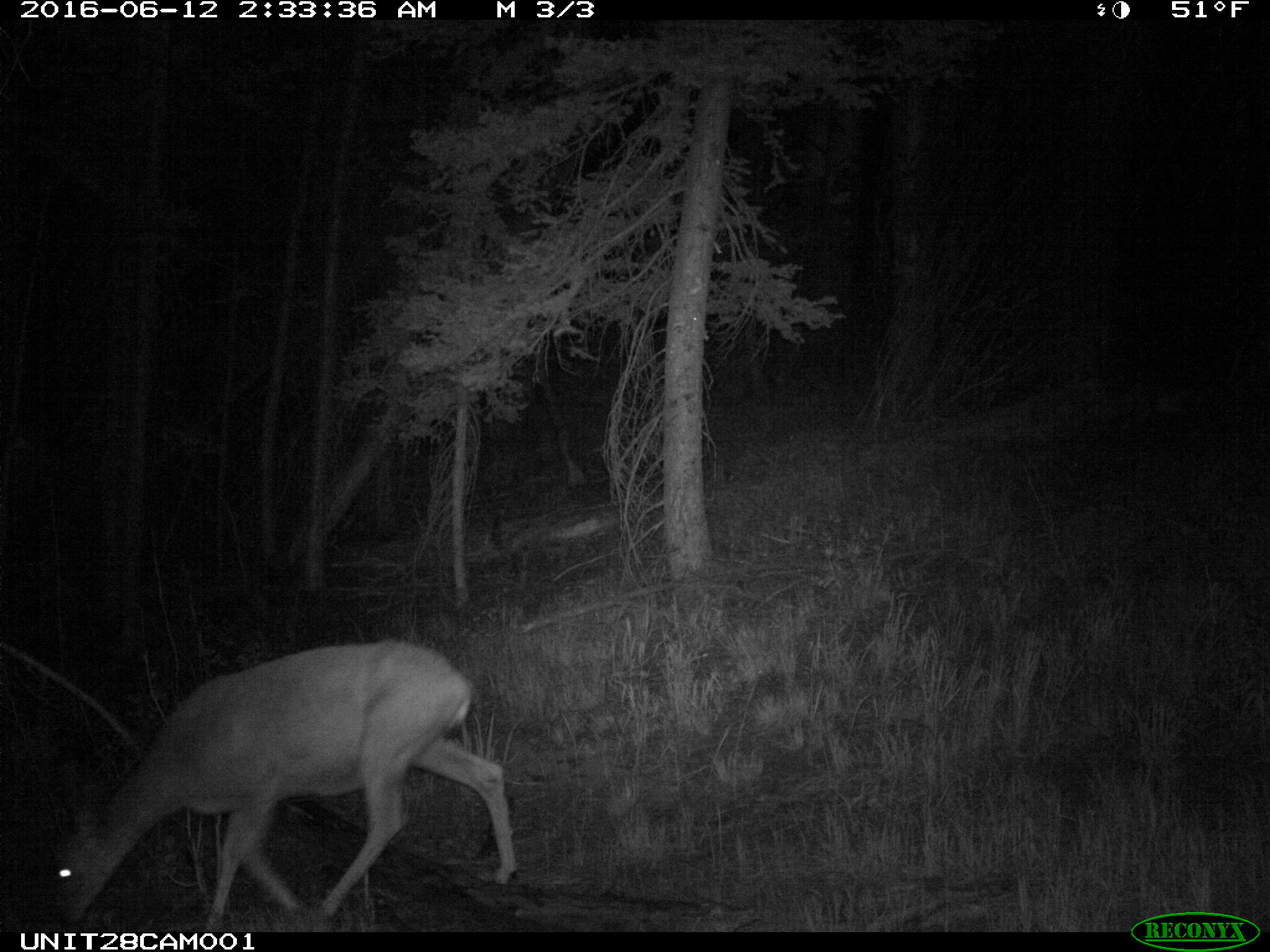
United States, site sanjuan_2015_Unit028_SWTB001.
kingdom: Animalia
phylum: Chordata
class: Mammalia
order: Artiodactyla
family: Cervidae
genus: Odocoileus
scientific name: Odocoileus hemionus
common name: mule deer